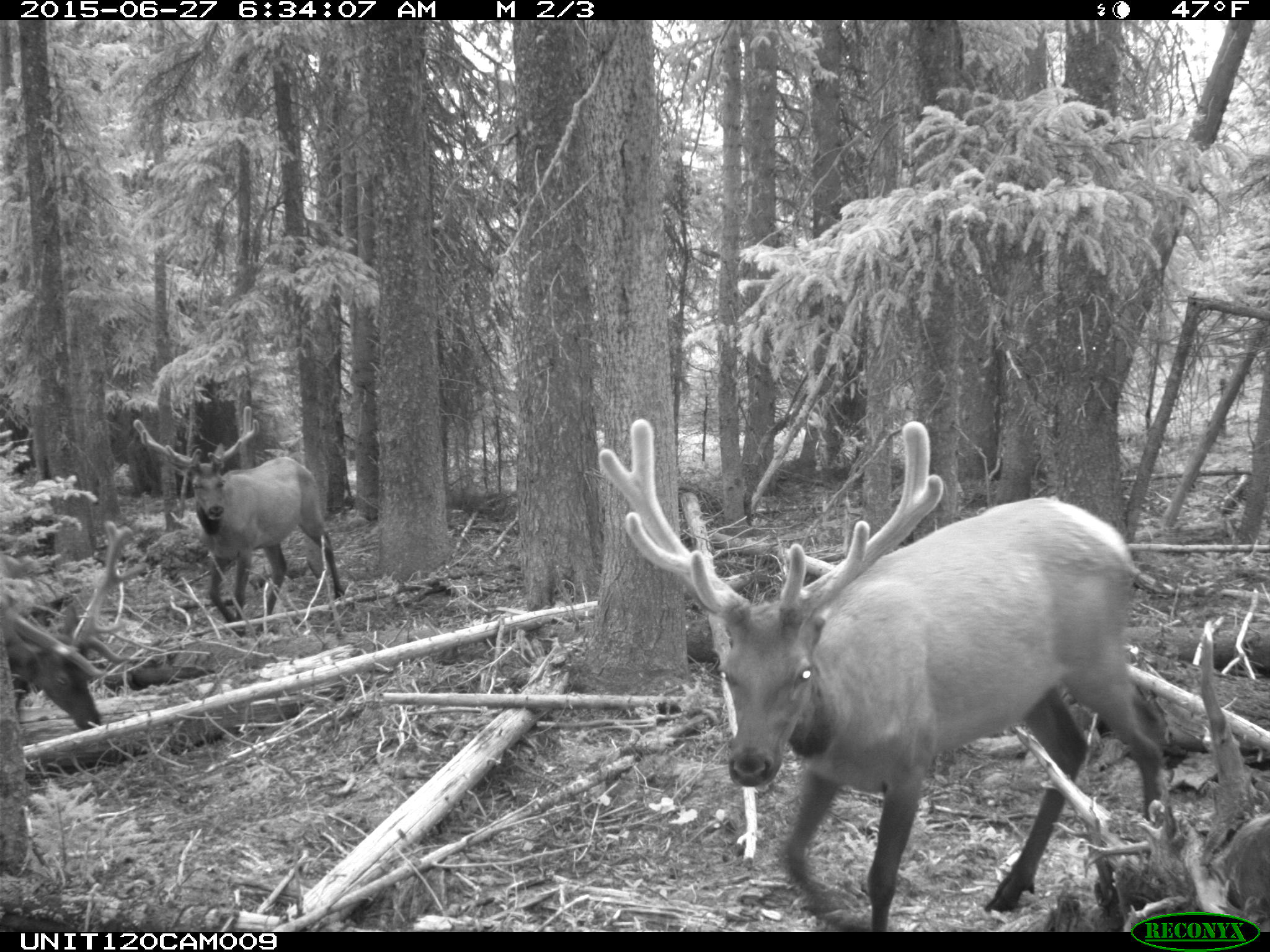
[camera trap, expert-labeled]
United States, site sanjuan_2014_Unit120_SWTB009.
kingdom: Animalia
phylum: Chordata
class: Mammalia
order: Artiodactyla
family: Cervidae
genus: Cervus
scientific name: Cervus elaphus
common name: red deer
Cervus elaphus (red deer).